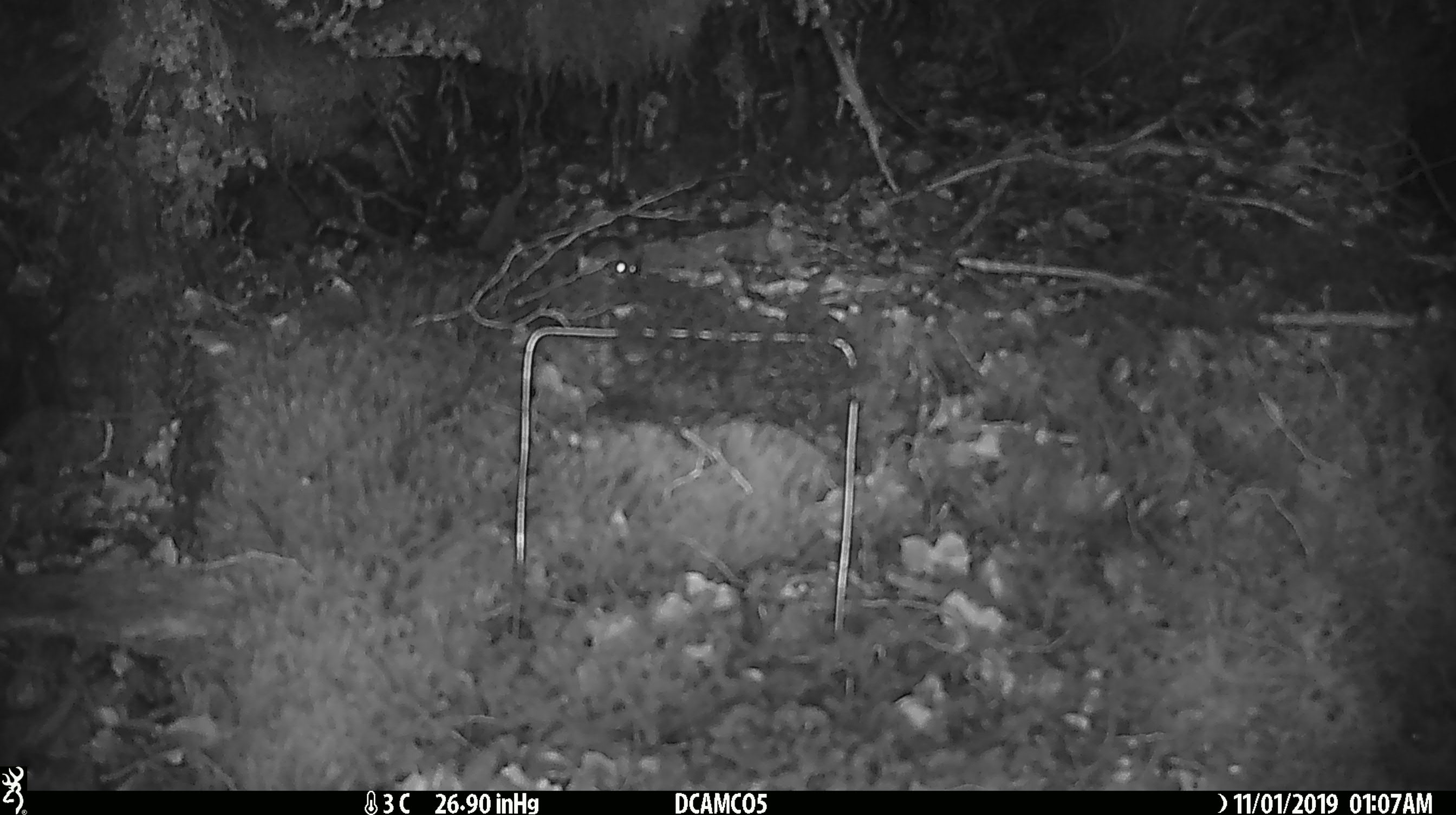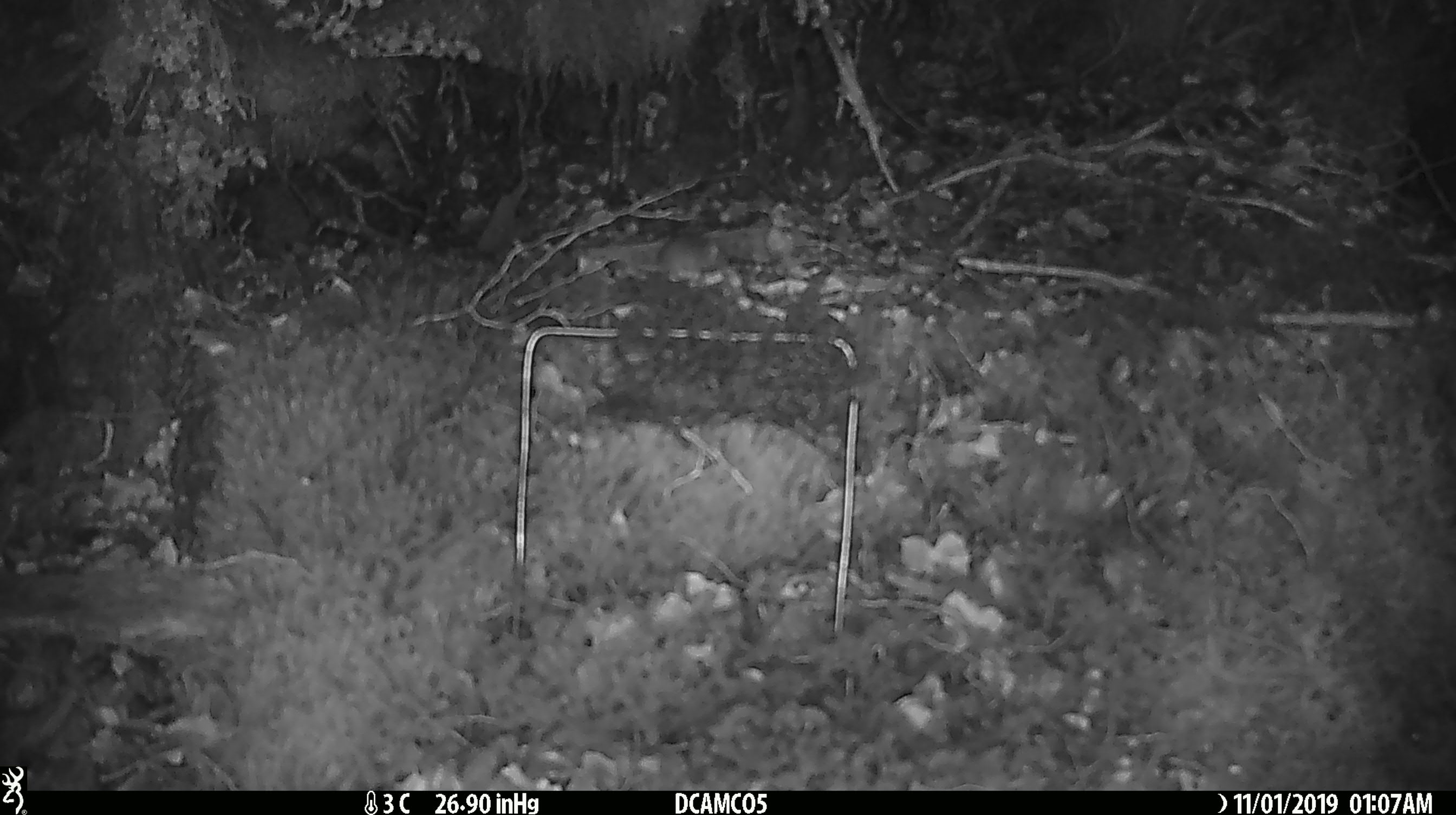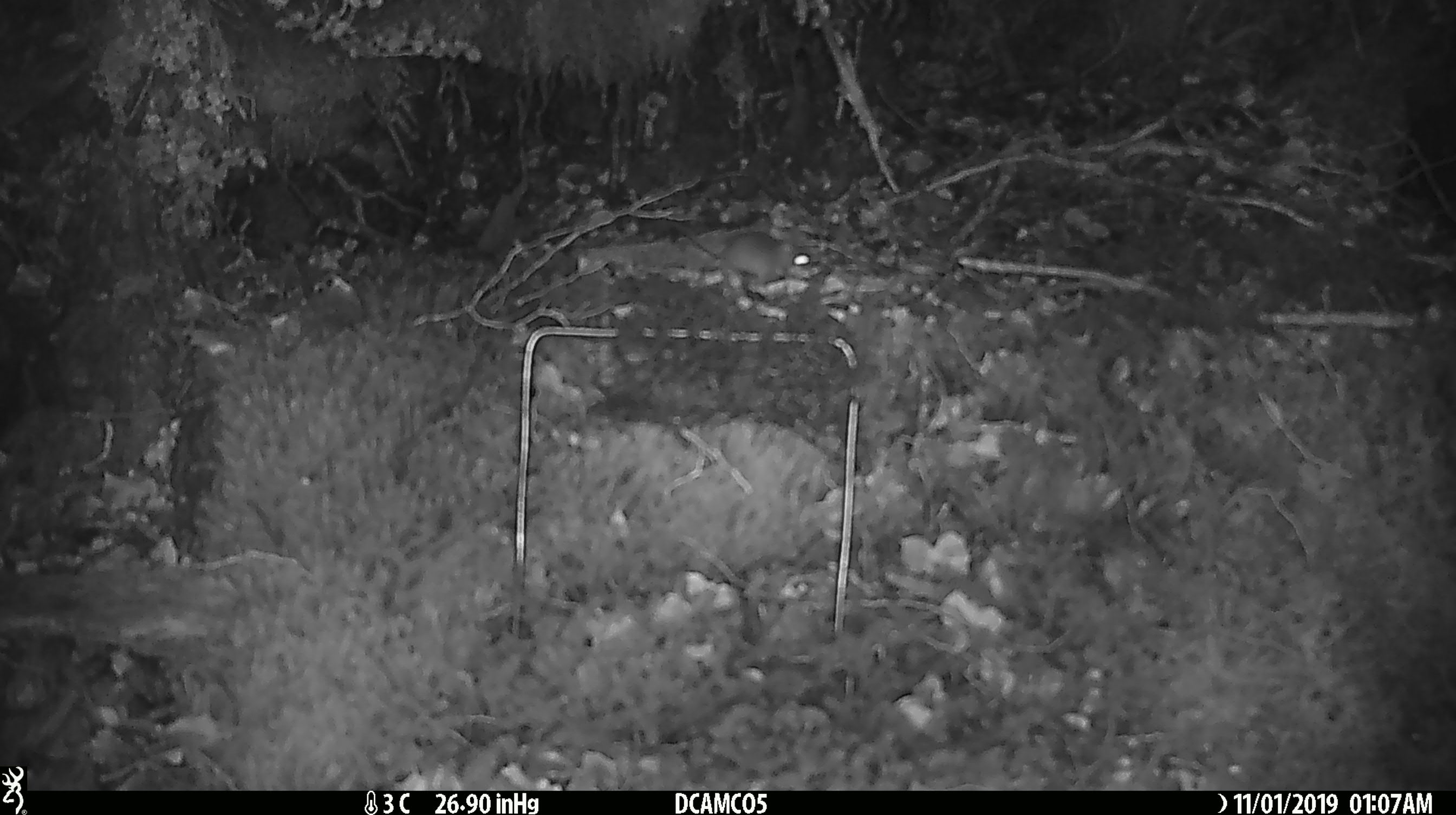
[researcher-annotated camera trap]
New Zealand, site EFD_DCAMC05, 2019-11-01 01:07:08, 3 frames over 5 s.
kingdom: Animalia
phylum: Chordata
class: Mammalia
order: Rodentia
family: Muridae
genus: Mus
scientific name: Mus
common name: mouse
Mouse (Mus).